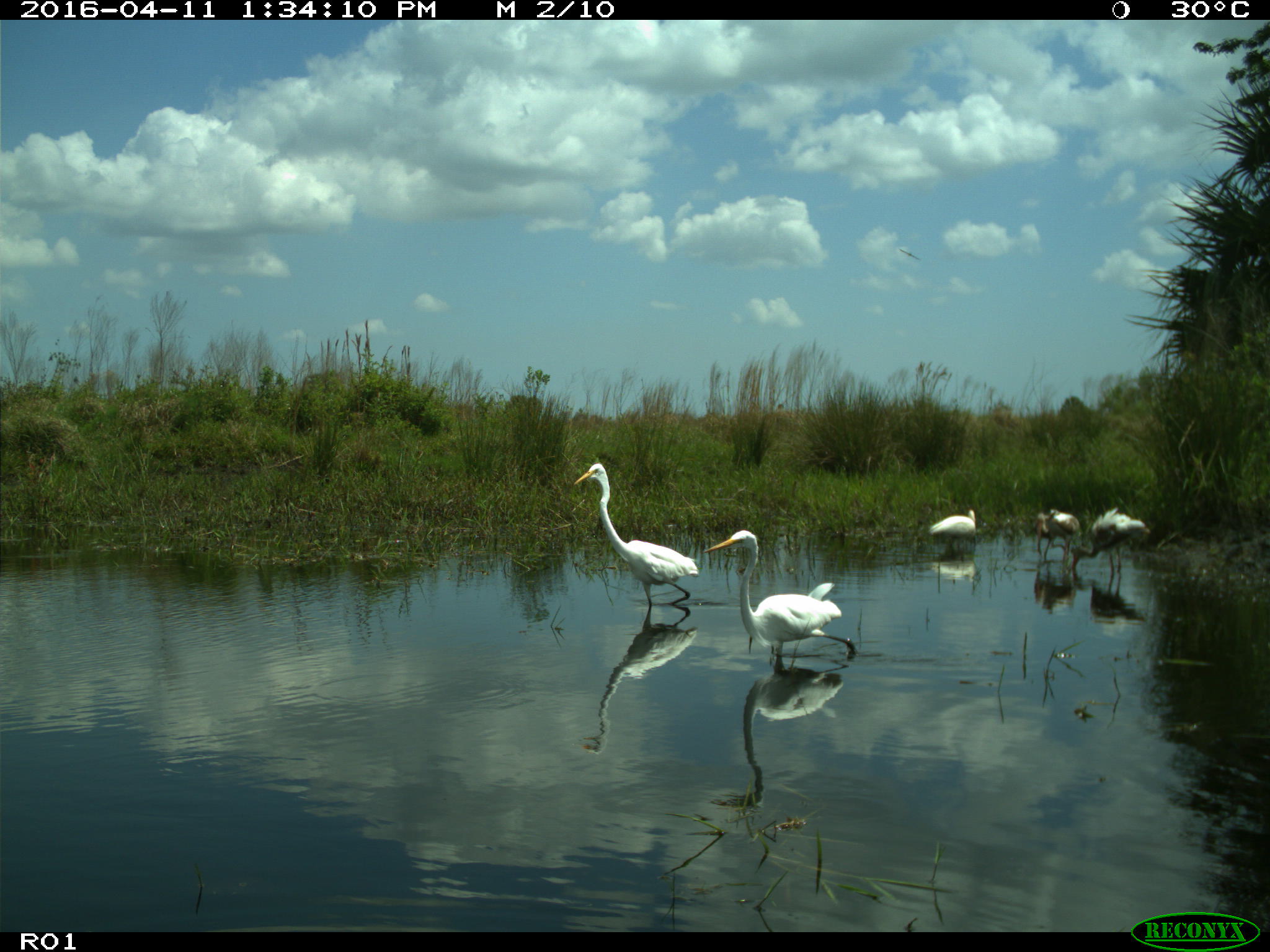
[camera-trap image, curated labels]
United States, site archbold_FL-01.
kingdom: Animalia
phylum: Chordata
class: Aves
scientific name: Aves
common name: birds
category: unidentified bird